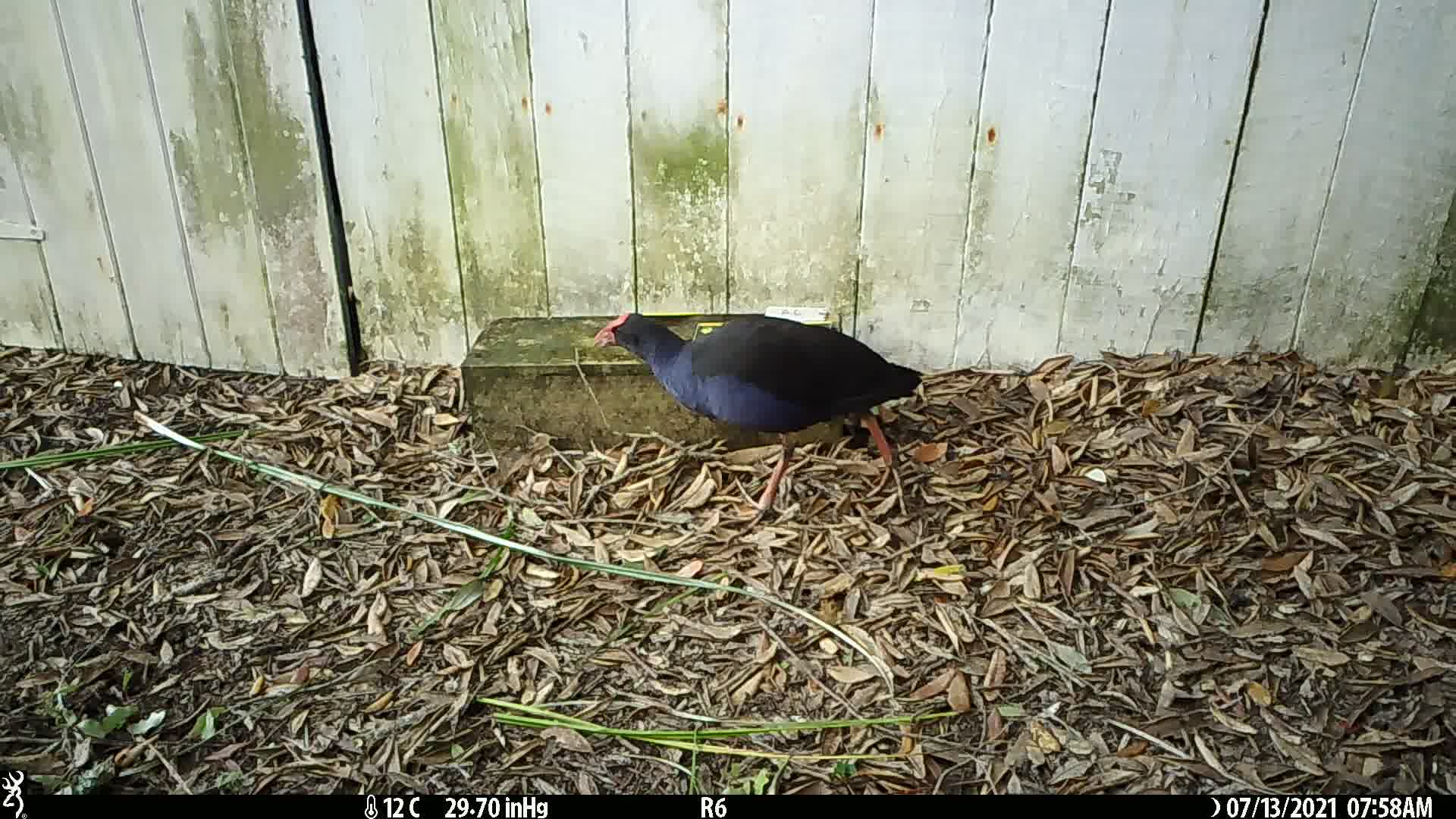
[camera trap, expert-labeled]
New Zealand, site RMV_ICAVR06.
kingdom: Animalia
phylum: Chordata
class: Aves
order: Gruiformes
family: Rallidae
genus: Porphyrio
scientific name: Porphyrio melanotus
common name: australasian swamphen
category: pukeko